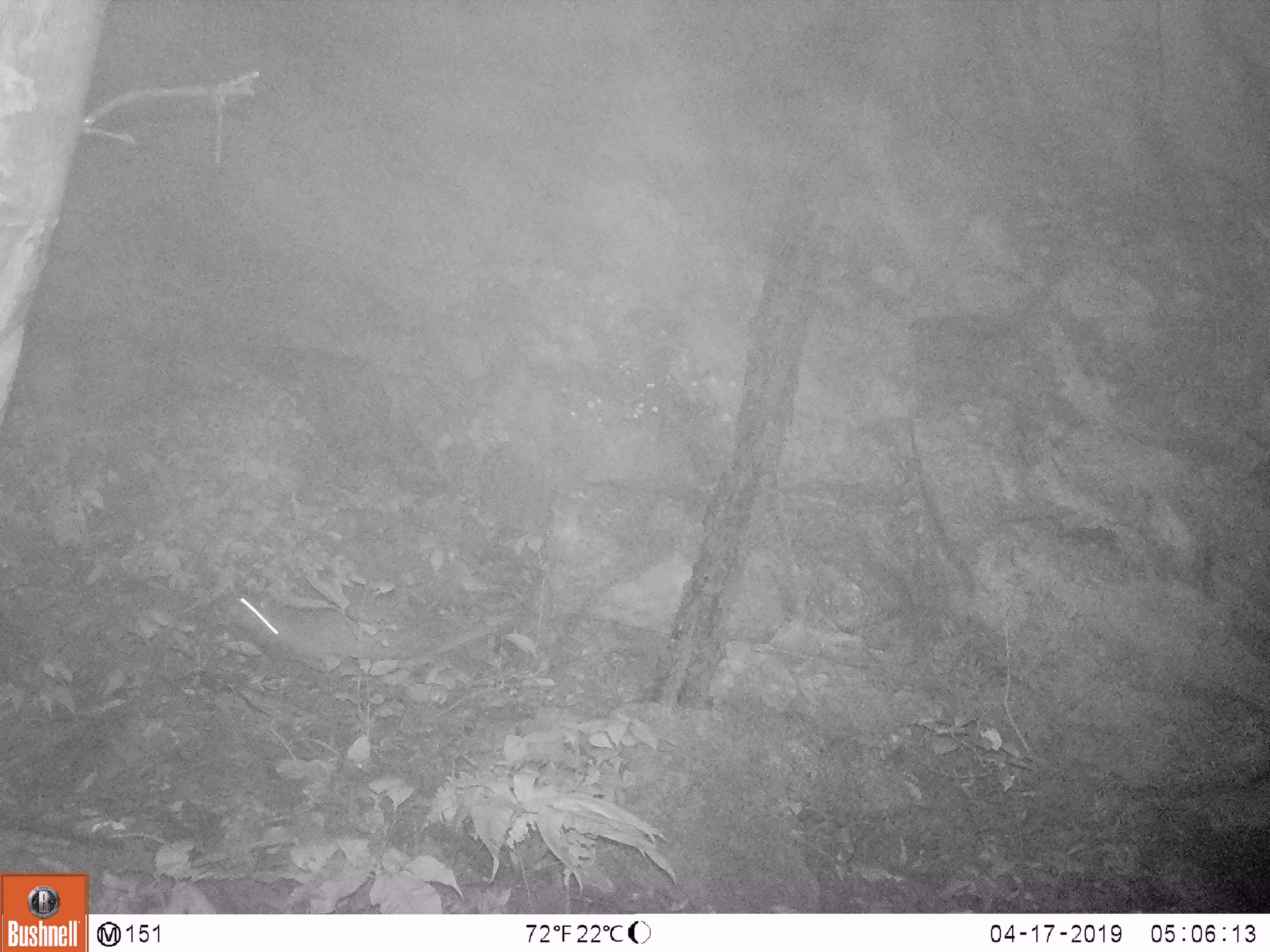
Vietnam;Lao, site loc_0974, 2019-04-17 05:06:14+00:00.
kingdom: Animalia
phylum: Chordata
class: Mammalia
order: Rodentia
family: Hystricidae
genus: Atherurus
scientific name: Atherurus macrourus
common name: asiatic brush-tailed porcupine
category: asiatic brush tailed porcupine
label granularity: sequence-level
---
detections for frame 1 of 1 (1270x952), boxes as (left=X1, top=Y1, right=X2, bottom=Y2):
asiatic brush tailed porcupine: (left=226, top=595, right=399, bottom=661)